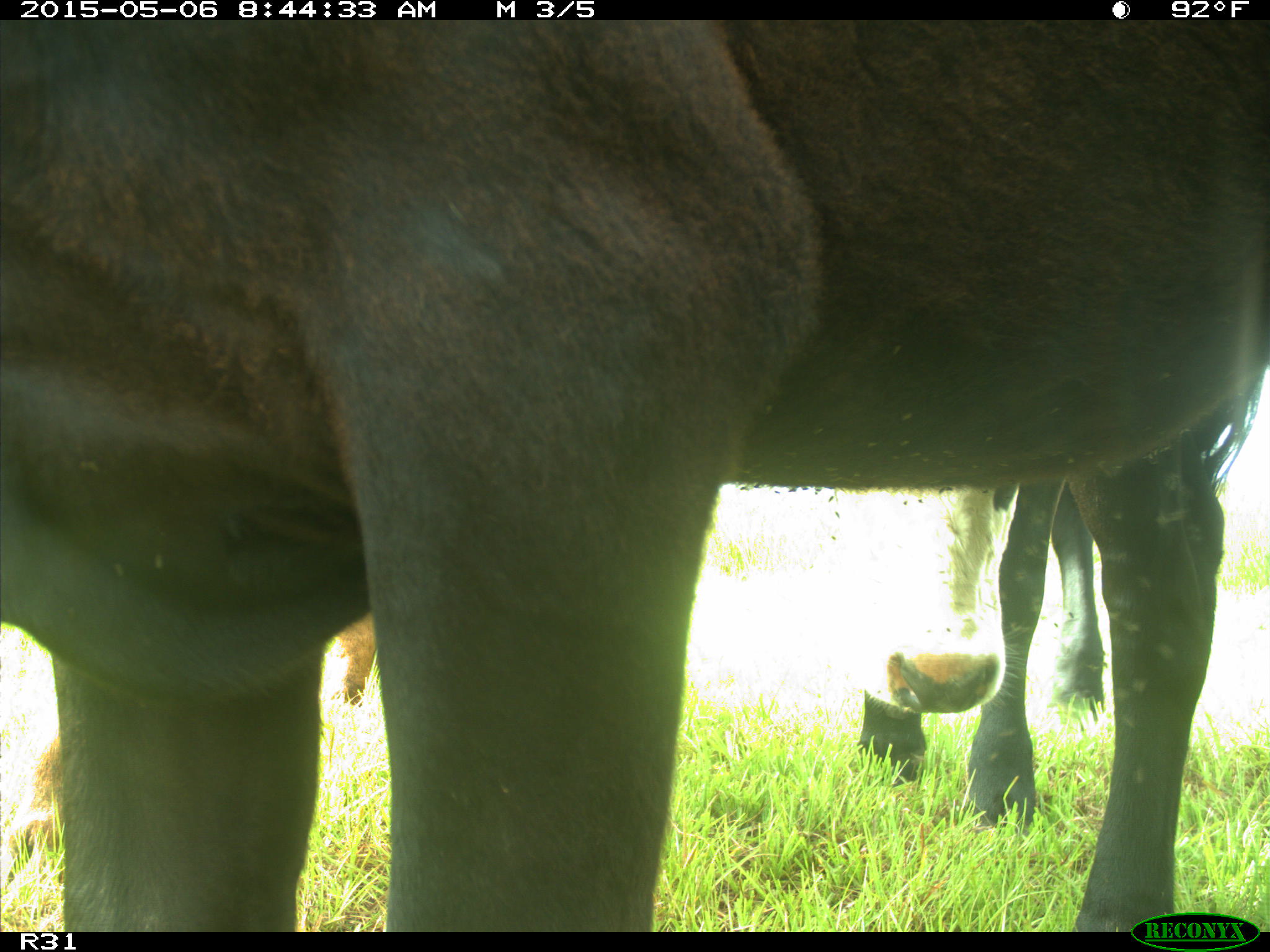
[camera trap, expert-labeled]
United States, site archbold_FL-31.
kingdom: Animalia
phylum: Chordata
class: Mammalia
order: Artiodactyla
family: Bovidae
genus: Bos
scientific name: Bos taurus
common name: domestic cow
Bos taurus (domestic cow).